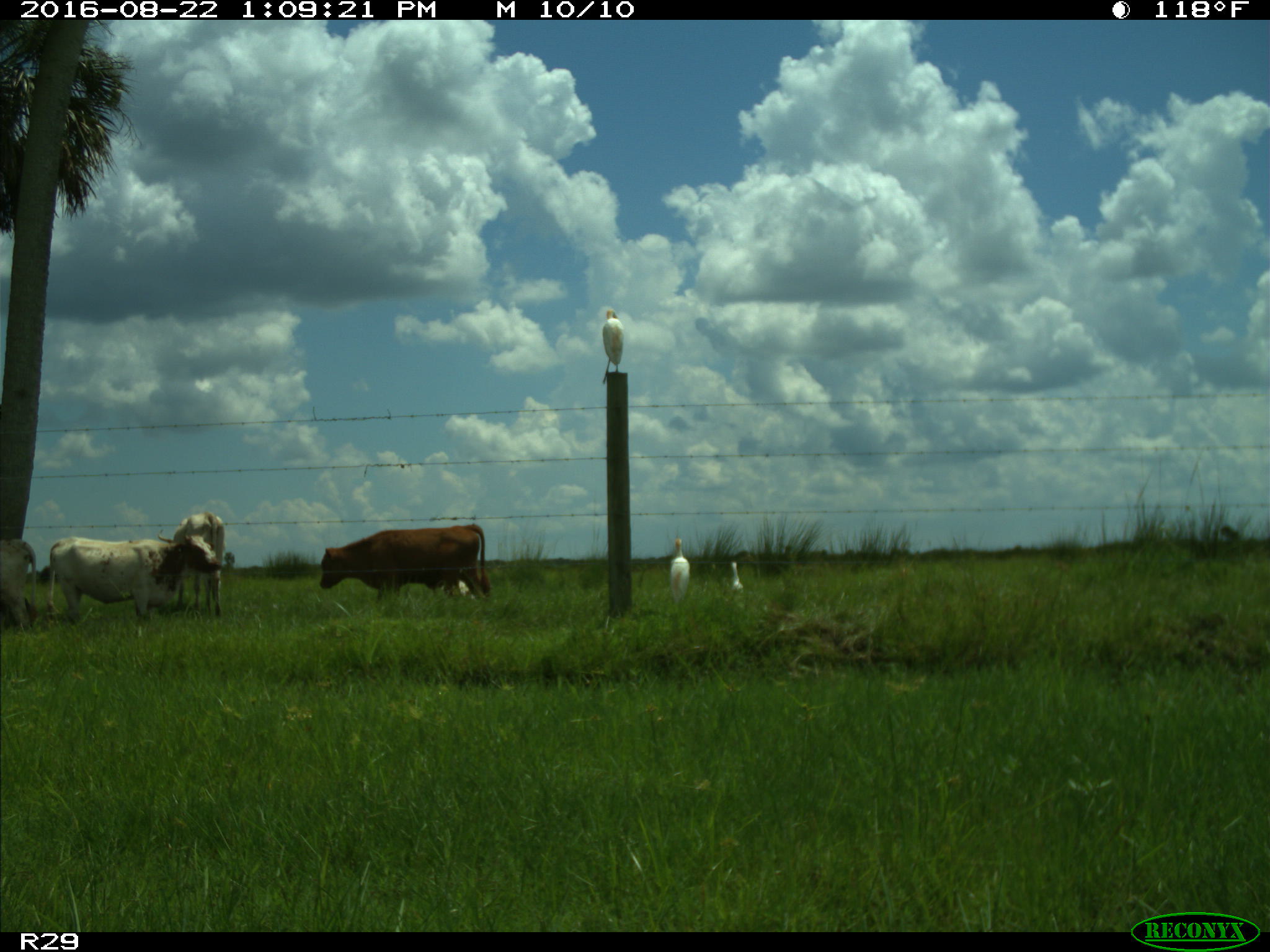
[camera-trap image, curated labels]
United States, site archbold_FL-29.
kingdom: Animalia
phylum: Chordata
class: Mammalia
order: Artiodactyla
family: Bovidae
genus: Bos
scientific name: Bos taurus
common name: domestic cow